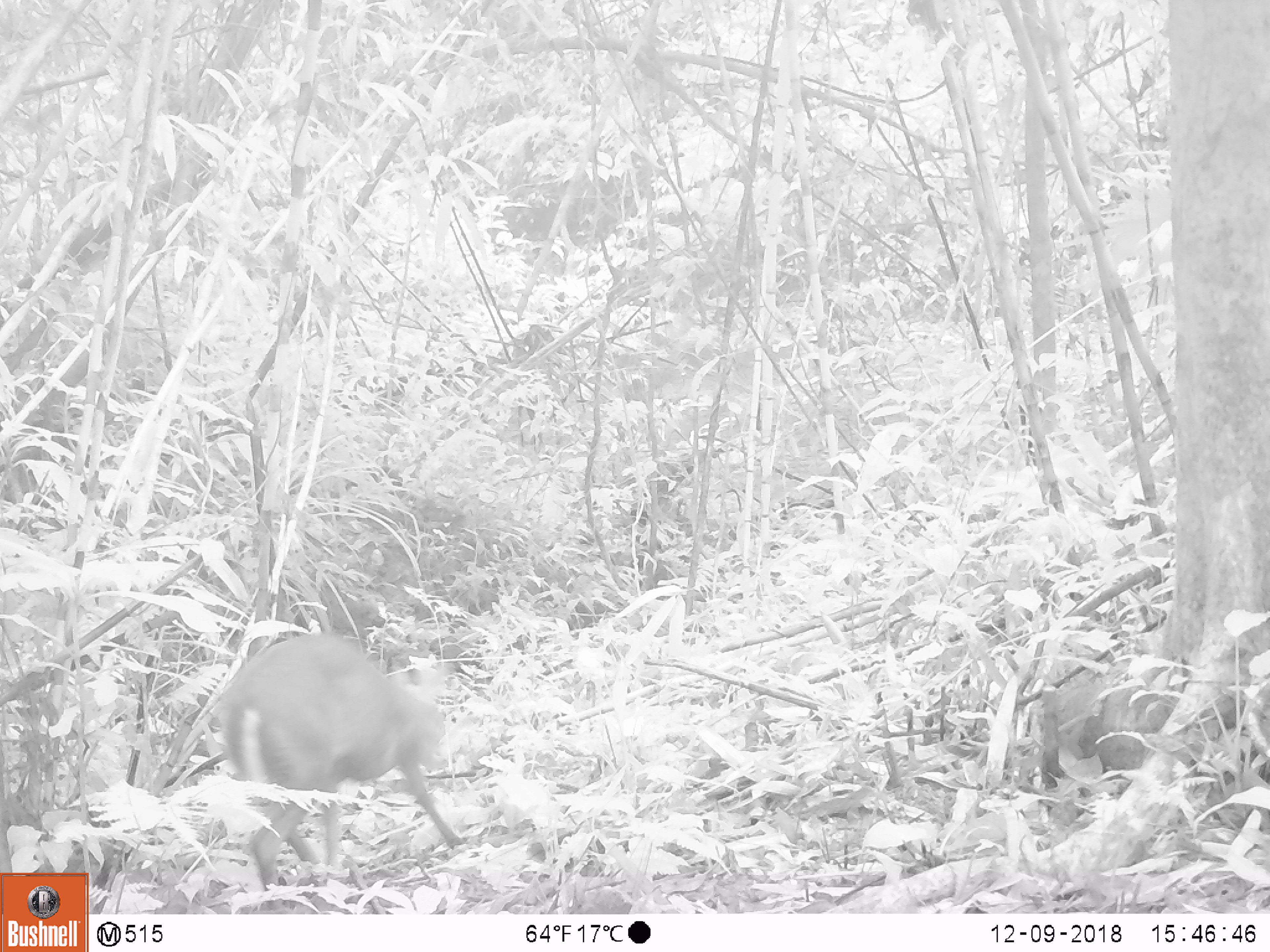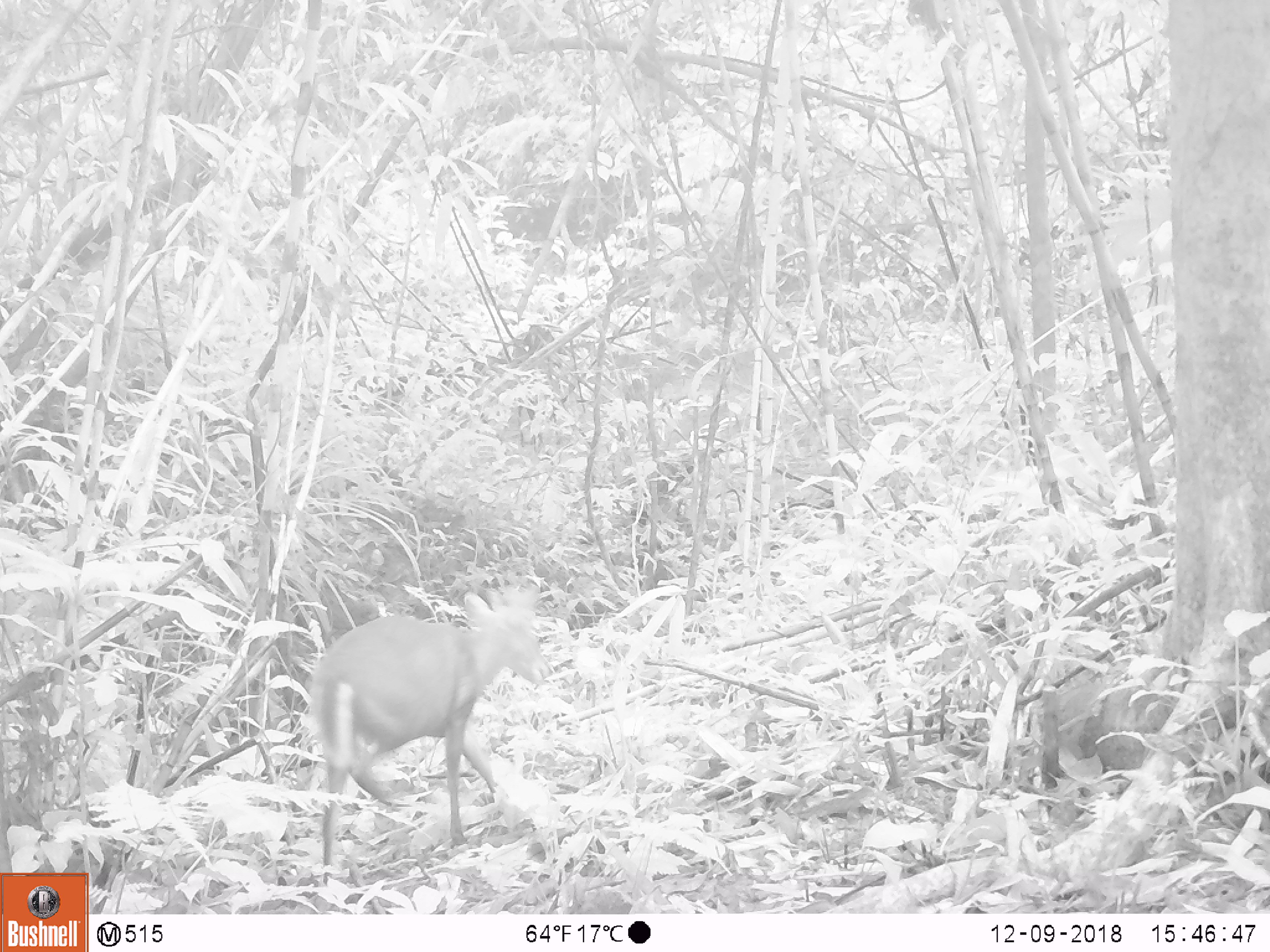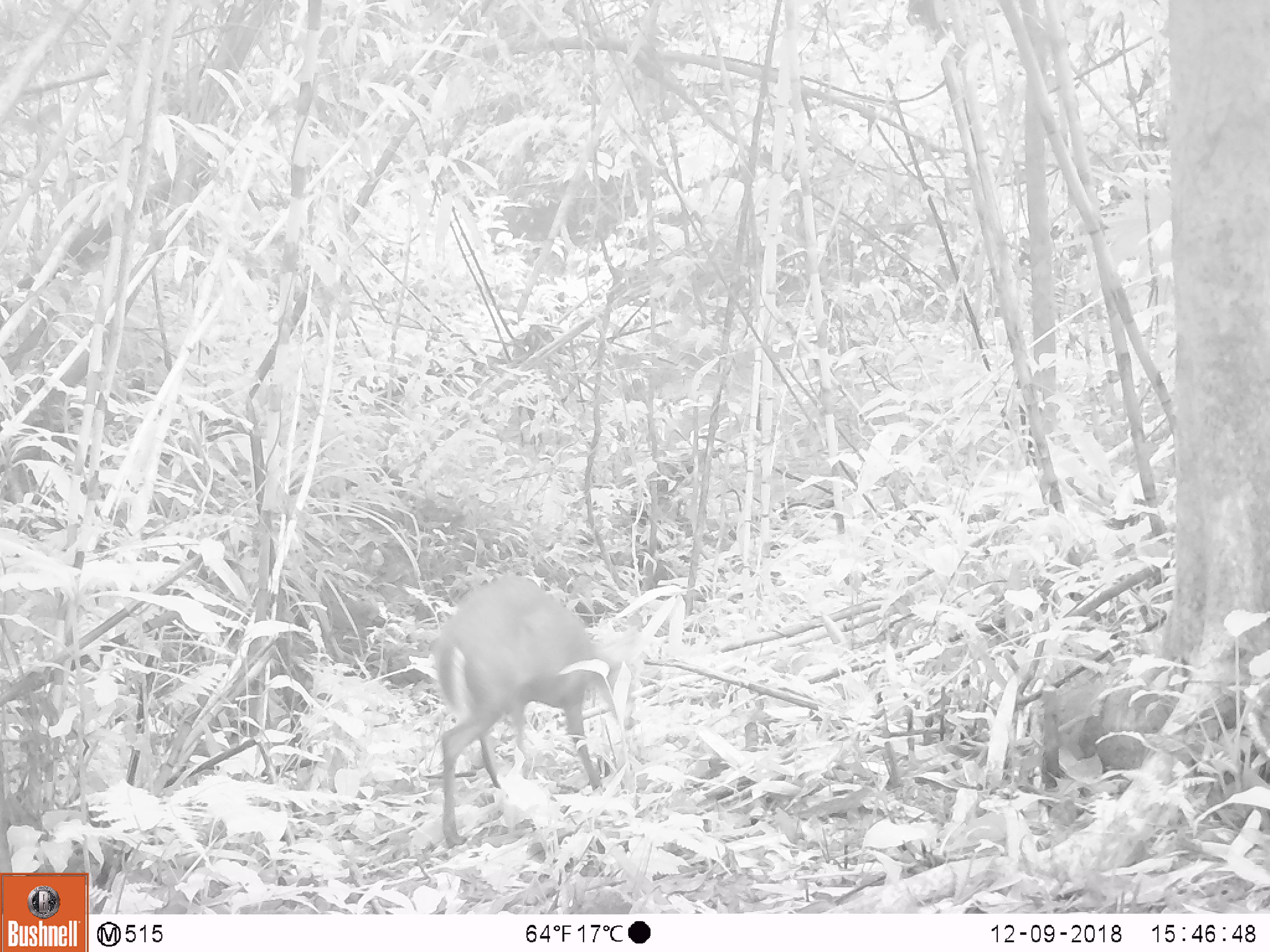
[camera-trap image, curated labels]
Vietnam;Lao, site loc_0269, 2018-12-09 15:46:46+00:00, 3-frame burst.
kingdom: Animalia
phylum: Chordata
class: Mammalia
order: Artiodactyla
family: Cervidae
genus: Muntiacus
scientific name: Muntiacus rooseveltorum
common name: roosevelt's muntjac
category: roosevelts muntjac group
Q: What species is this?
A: Roosevelts muntjac group (roosevelt's muntjac) (Muntiacus rooseveltorum).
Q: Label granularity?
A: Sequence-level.